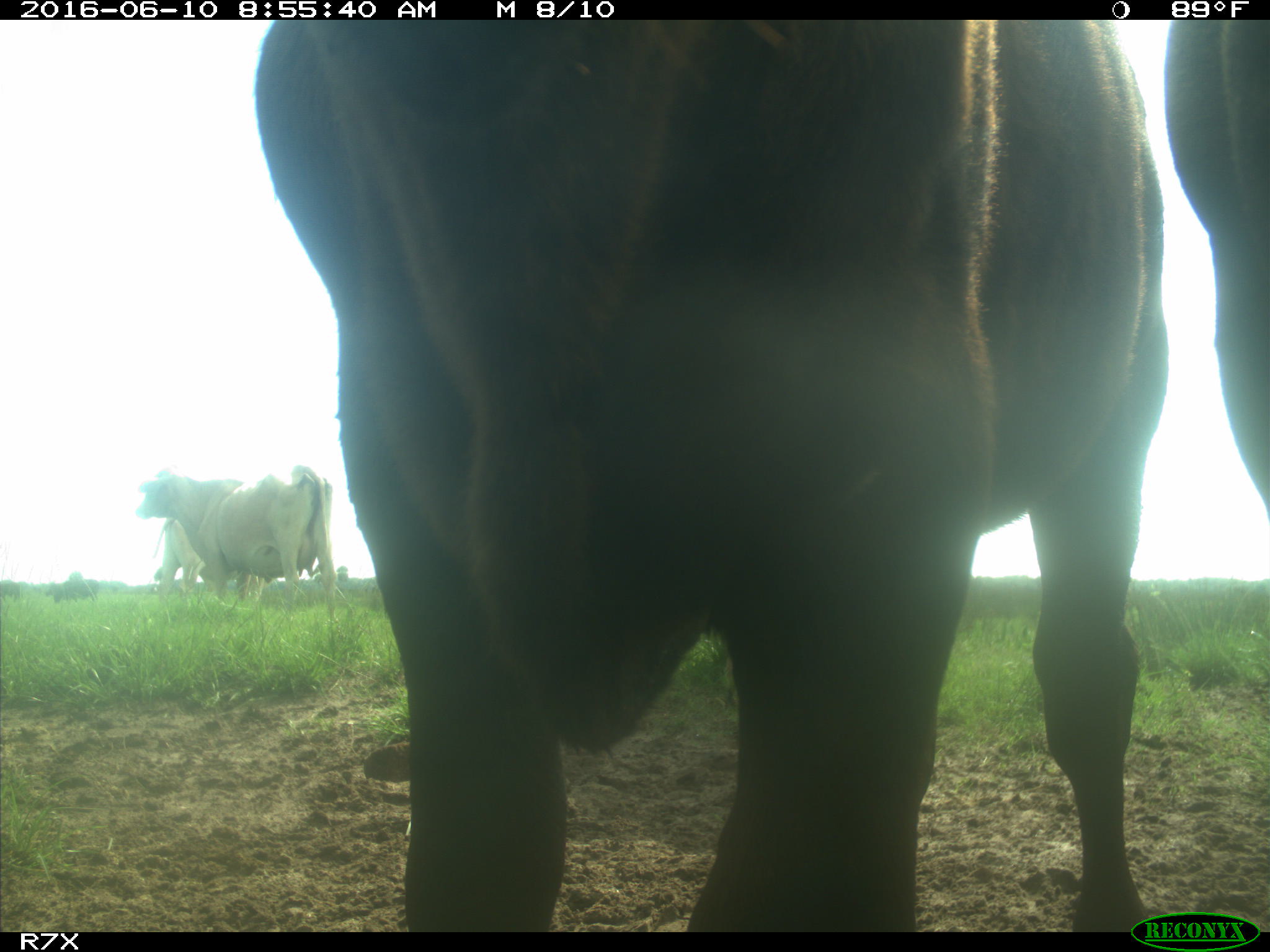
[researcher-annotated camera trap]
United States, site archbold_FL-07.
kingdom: Animalia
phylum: Chordata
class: Mammalia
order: Artiodactyla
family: Bovidae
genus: Bos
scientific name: Bos taurus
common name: domestic cow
Bos taurus (domestic cow).